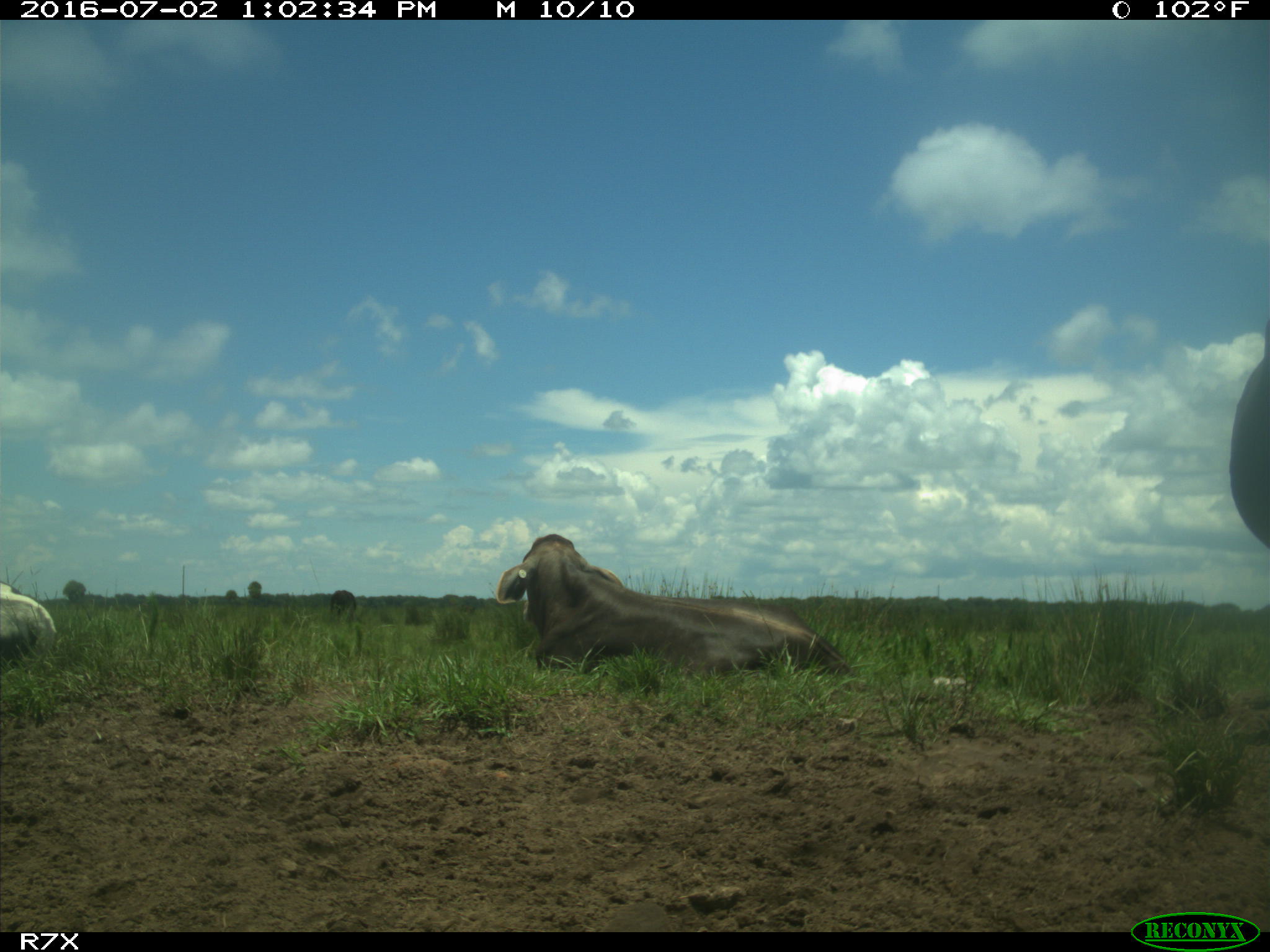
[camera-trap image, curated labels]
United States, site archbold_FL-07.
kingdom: Animalia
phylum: Chordata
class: Mammalia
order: Artiodactyla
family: Bovidae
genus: Bos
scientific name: Bos taurus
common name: domestic cow